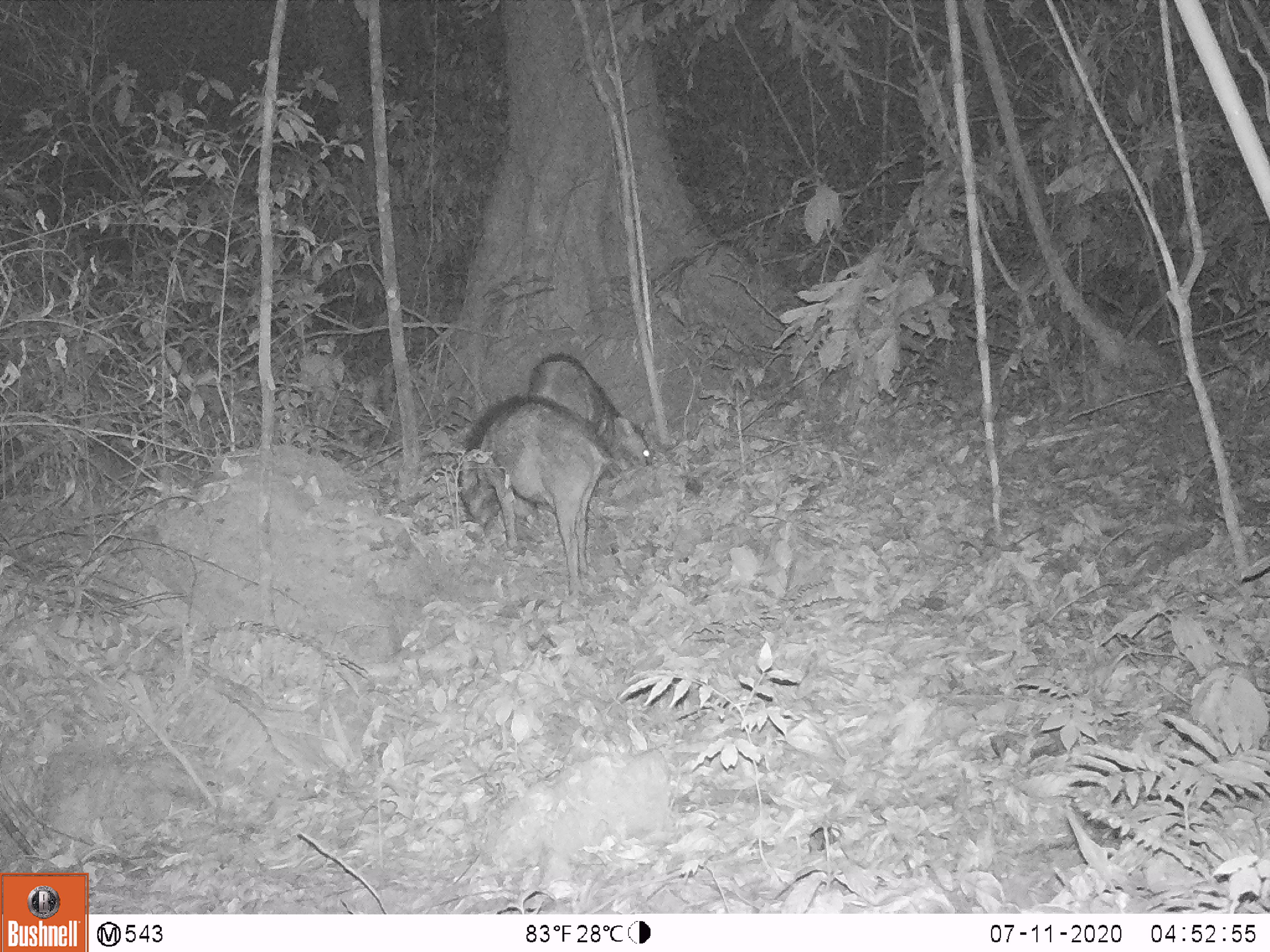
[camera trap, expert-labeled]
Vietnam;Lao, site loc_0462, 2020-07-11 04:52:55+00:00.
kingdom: Animalia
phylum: Chordata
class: Mammalia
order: Artiodactyla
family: Suidae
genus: Sus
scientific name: Sus scrofa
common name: eurasian wild pig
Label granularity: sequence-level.